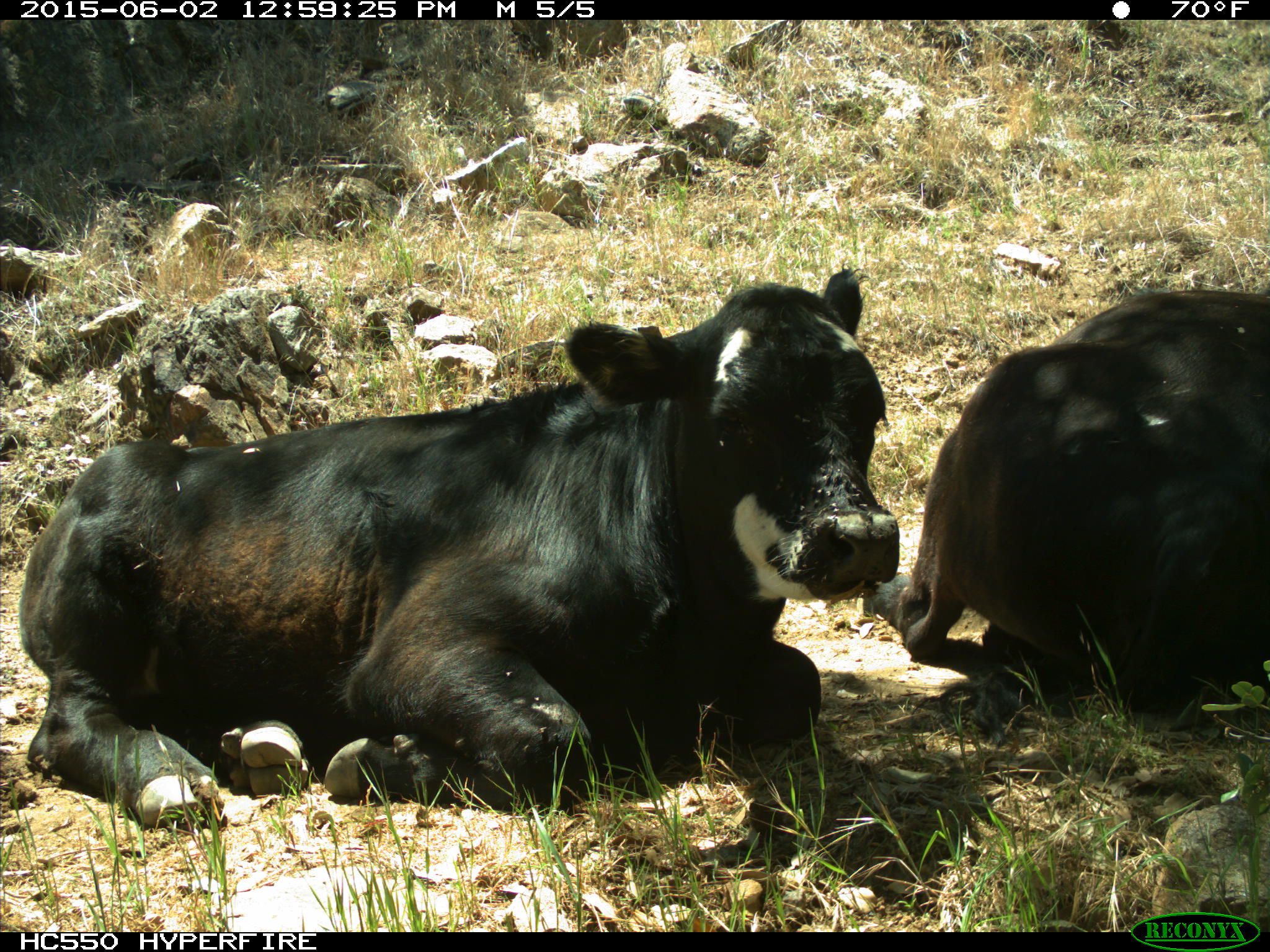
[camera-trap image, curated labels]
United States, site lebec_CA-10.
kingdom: Animalia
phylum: Chordata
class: Mammalia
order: Artiodactyla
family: Bovidae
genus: Bos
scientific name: Bos taurus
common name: domestic cow